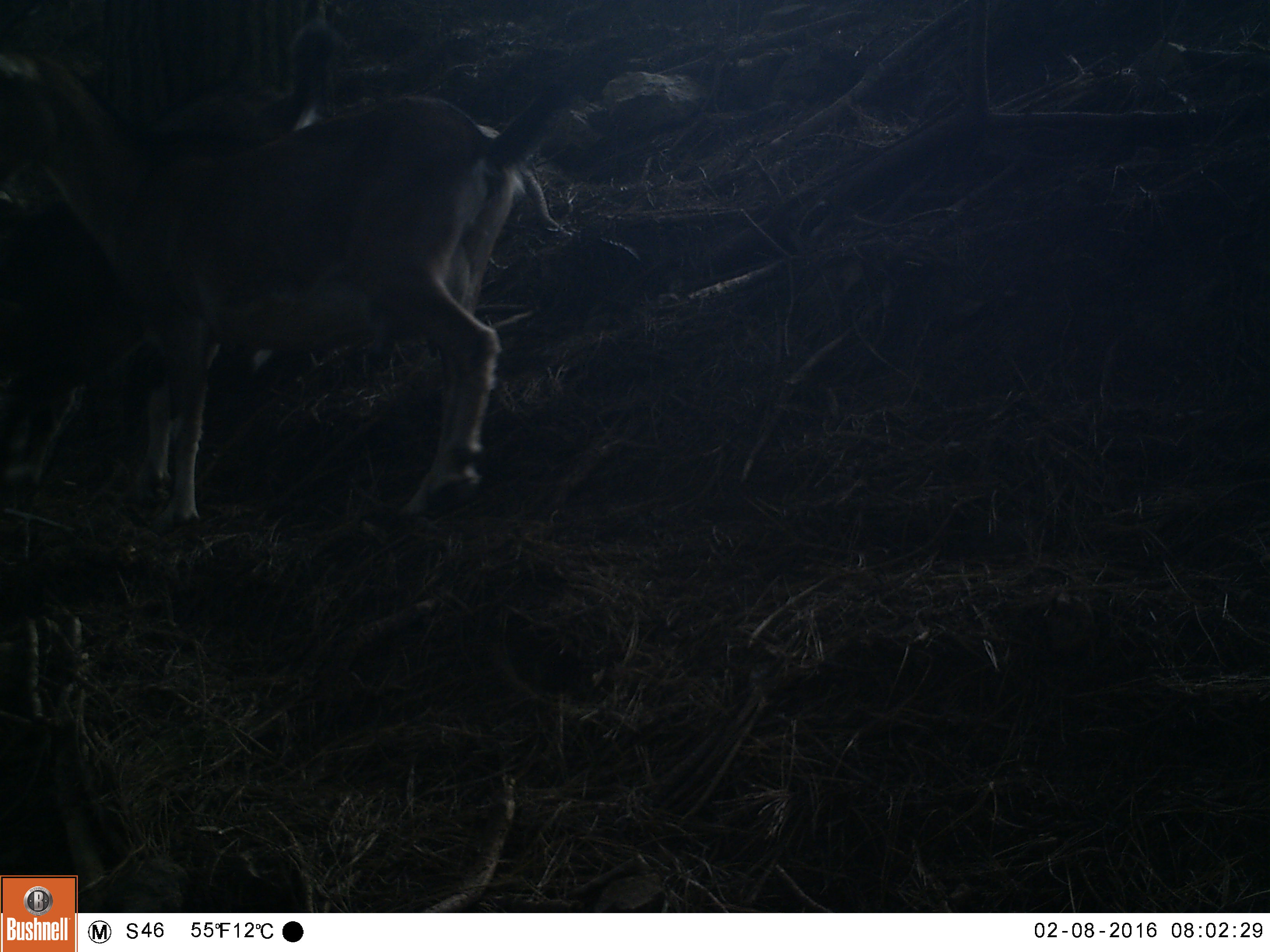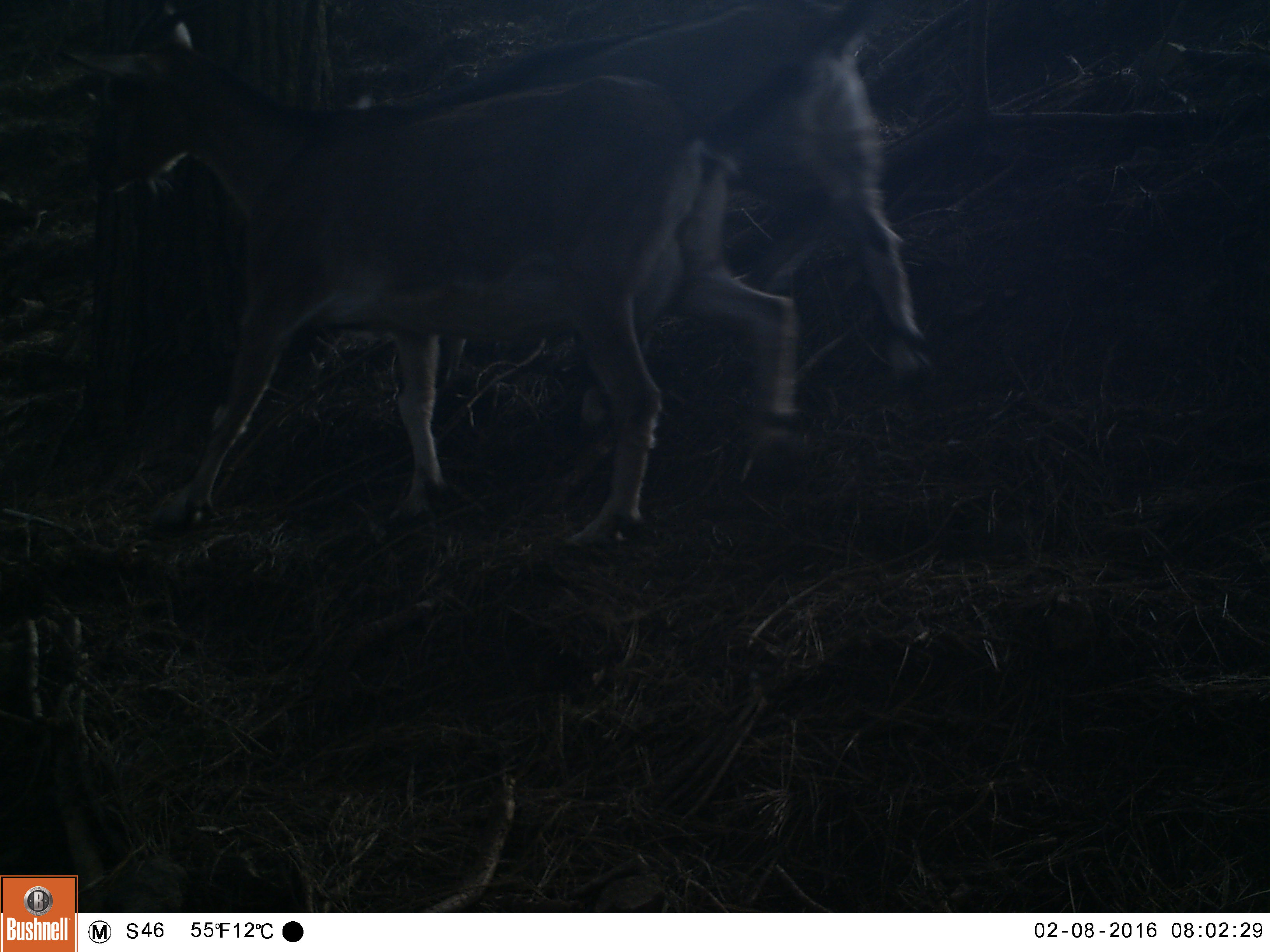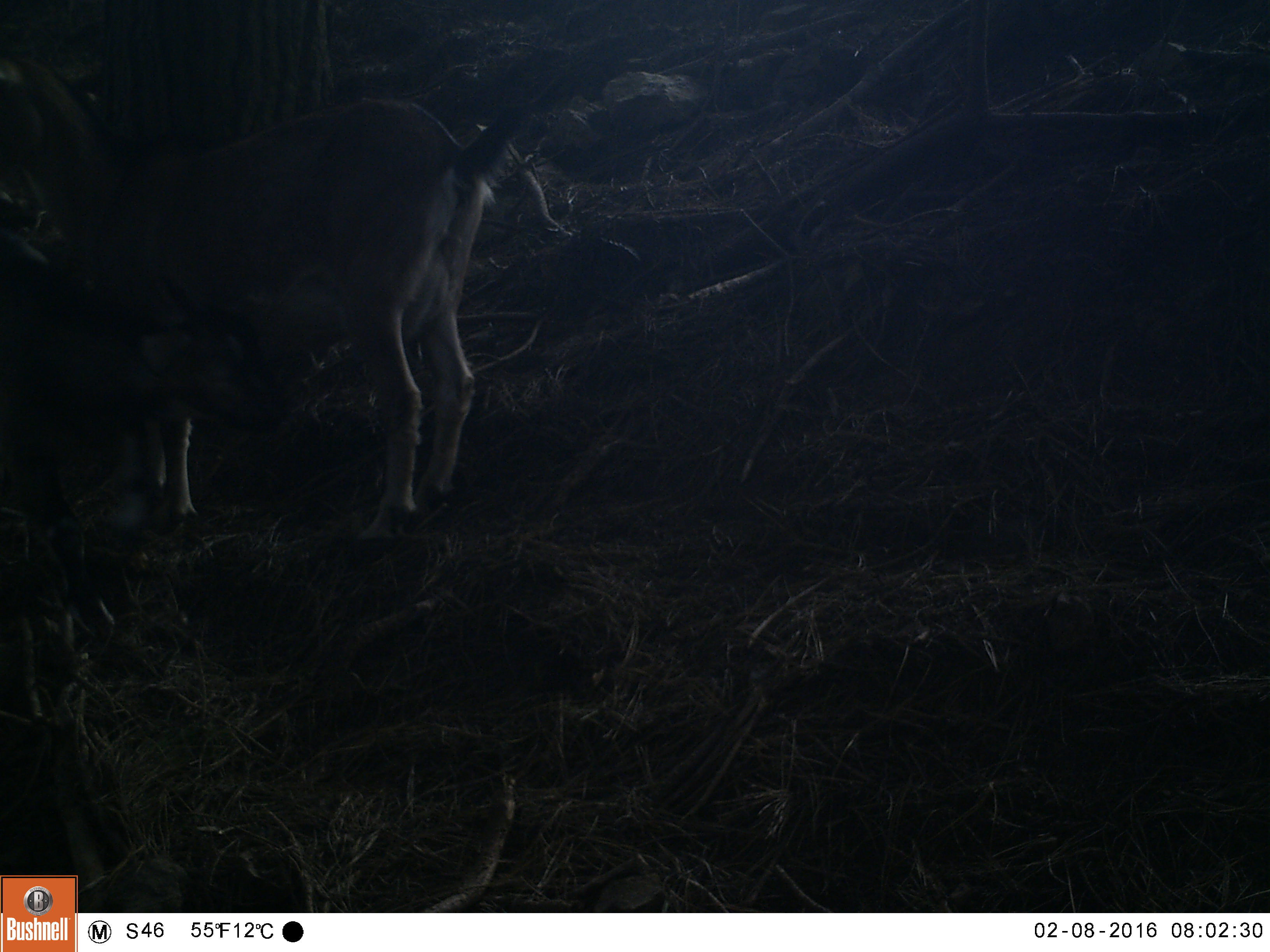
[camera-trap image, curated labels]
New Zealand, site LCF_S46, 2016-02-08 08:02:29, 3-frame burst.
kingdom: Animalia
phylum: Chordata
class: Mammalia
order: Artiodactyla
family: Bovidae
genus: Capra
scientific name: Capra hircus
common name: goat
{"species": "goat (Capra hircus)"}